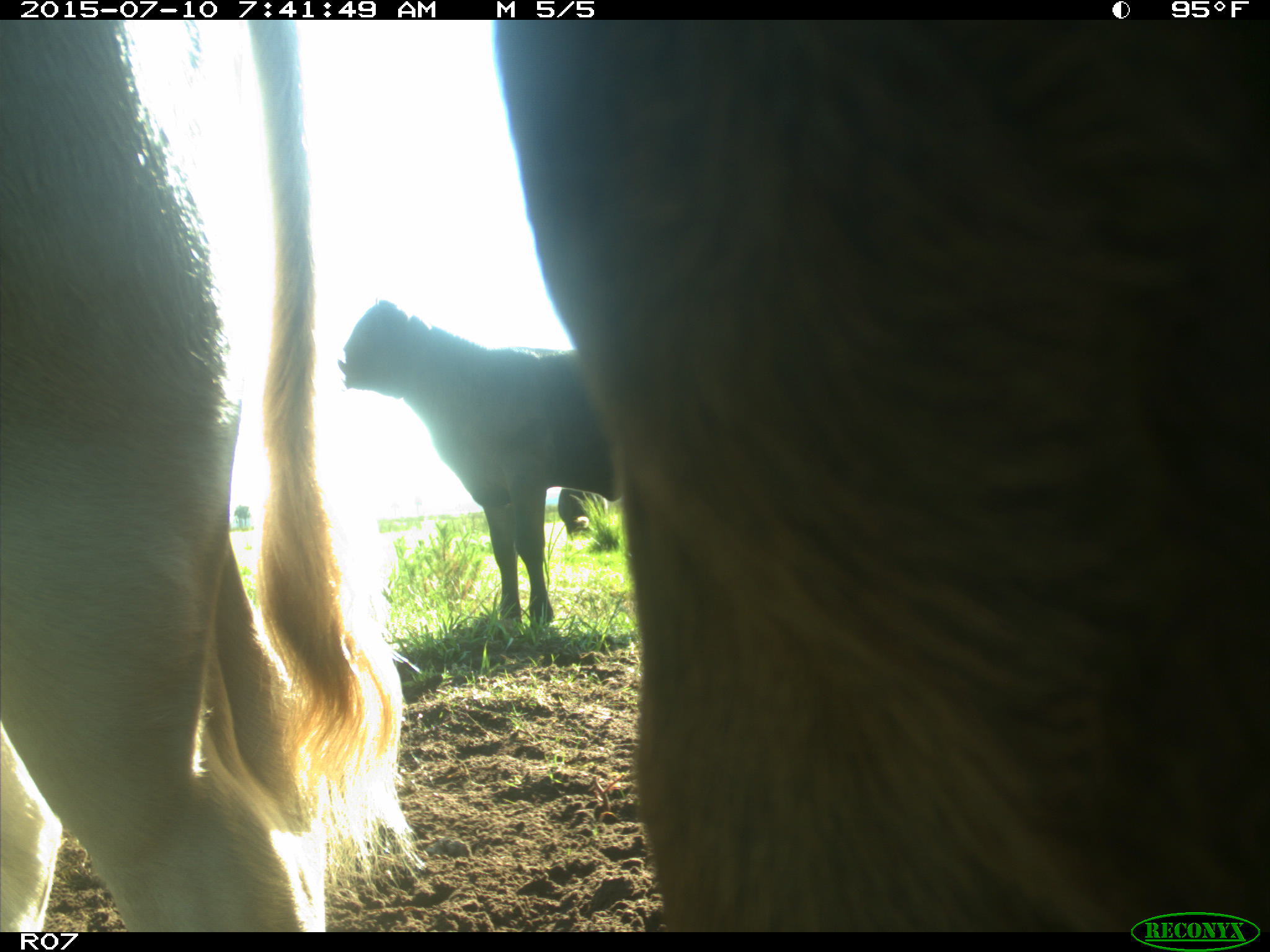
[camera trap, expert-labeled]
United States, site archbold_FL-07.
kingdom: Animalia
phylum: Chordata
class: Mammalia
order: Artiodactyla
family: Bovidae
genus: Bos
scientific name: Bos taurus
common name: domestic cow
Bos taurus (domestic cow).